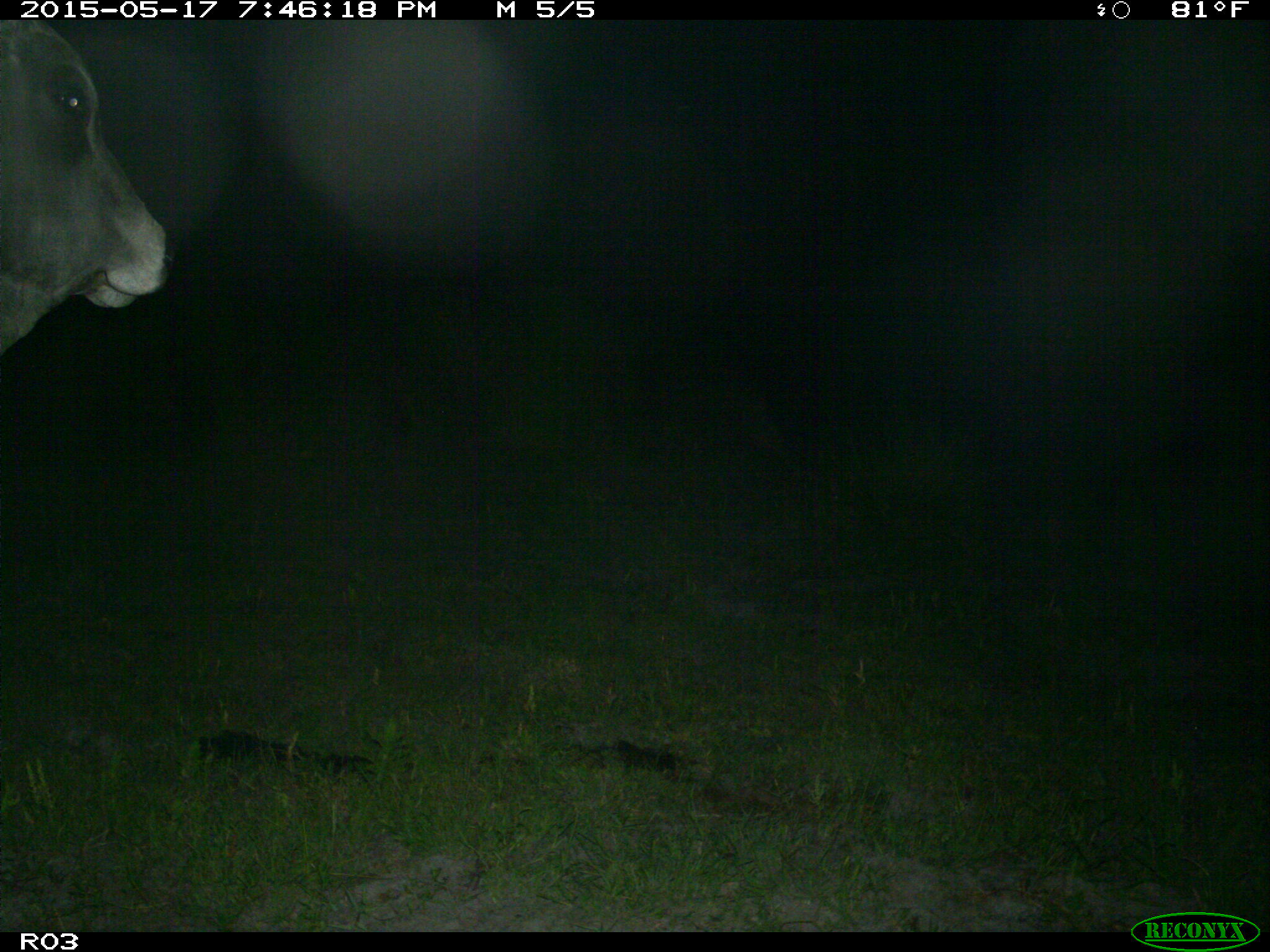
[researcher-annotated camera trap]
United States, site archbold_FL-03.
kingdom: Animalia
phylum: Chordata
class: Mammalia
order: Artiodactyla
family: Bovidae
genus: Bos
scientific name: Bos taurus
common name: domestic cow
Bos taurus (domestic cow).